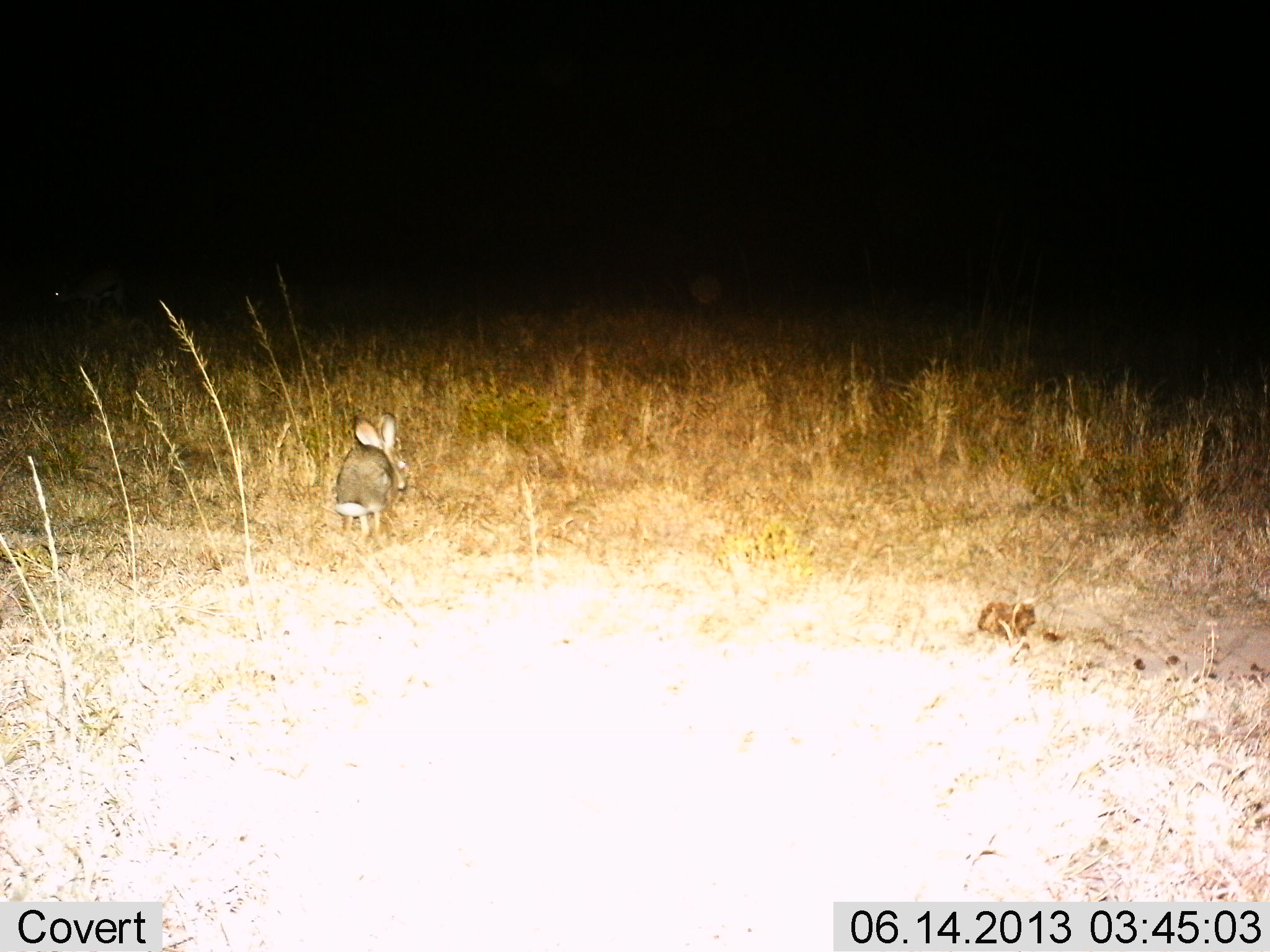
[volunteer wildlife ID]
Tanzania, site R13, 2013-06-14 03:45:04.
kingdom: Animalia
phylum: Chordata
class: Mammalia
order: Lagomorpha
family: Leporidae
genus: Lepus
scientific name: Lepus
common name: hare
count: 1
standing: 25%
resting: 0%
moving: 67%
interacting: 0%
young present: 0%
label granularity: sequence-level